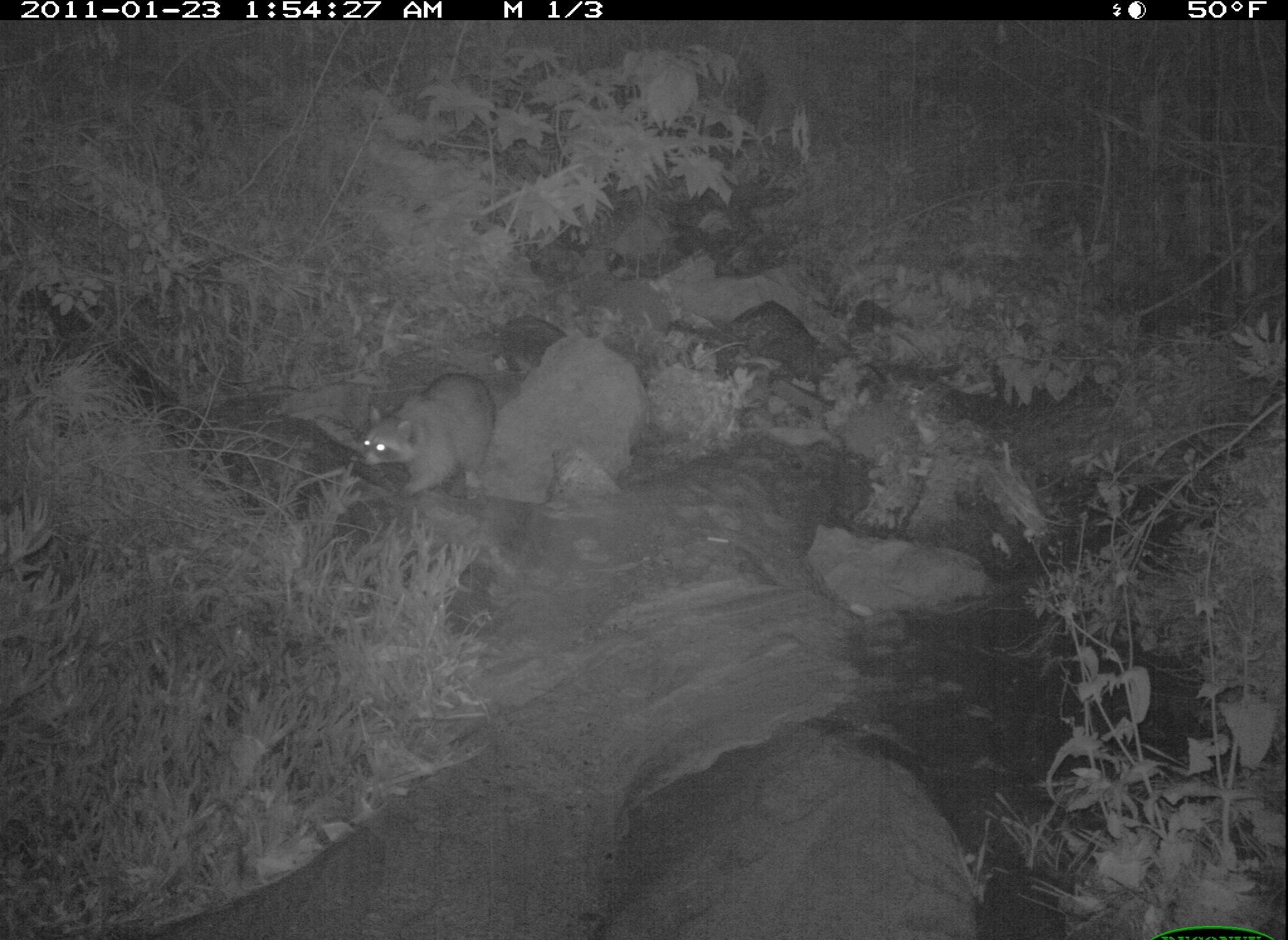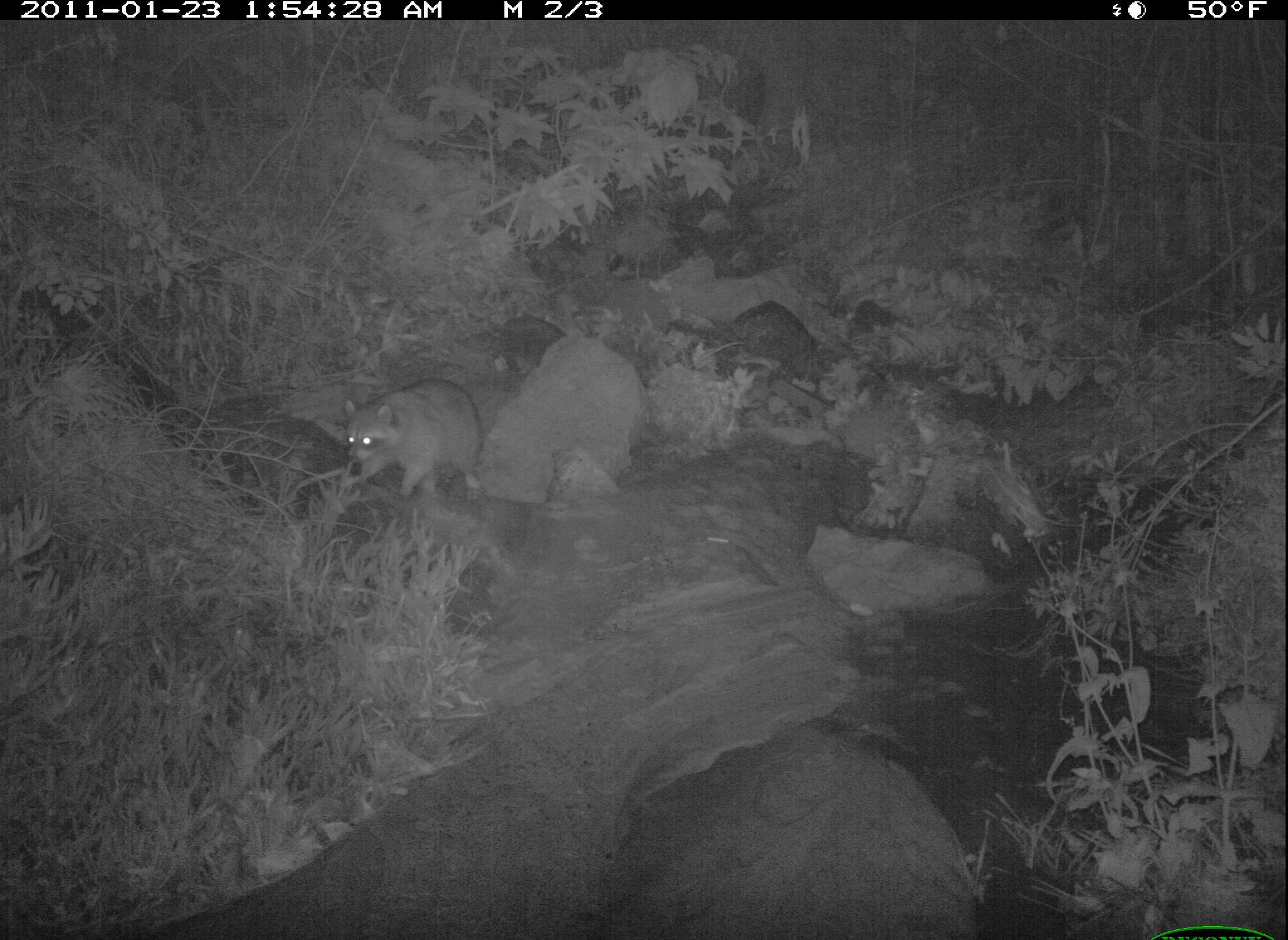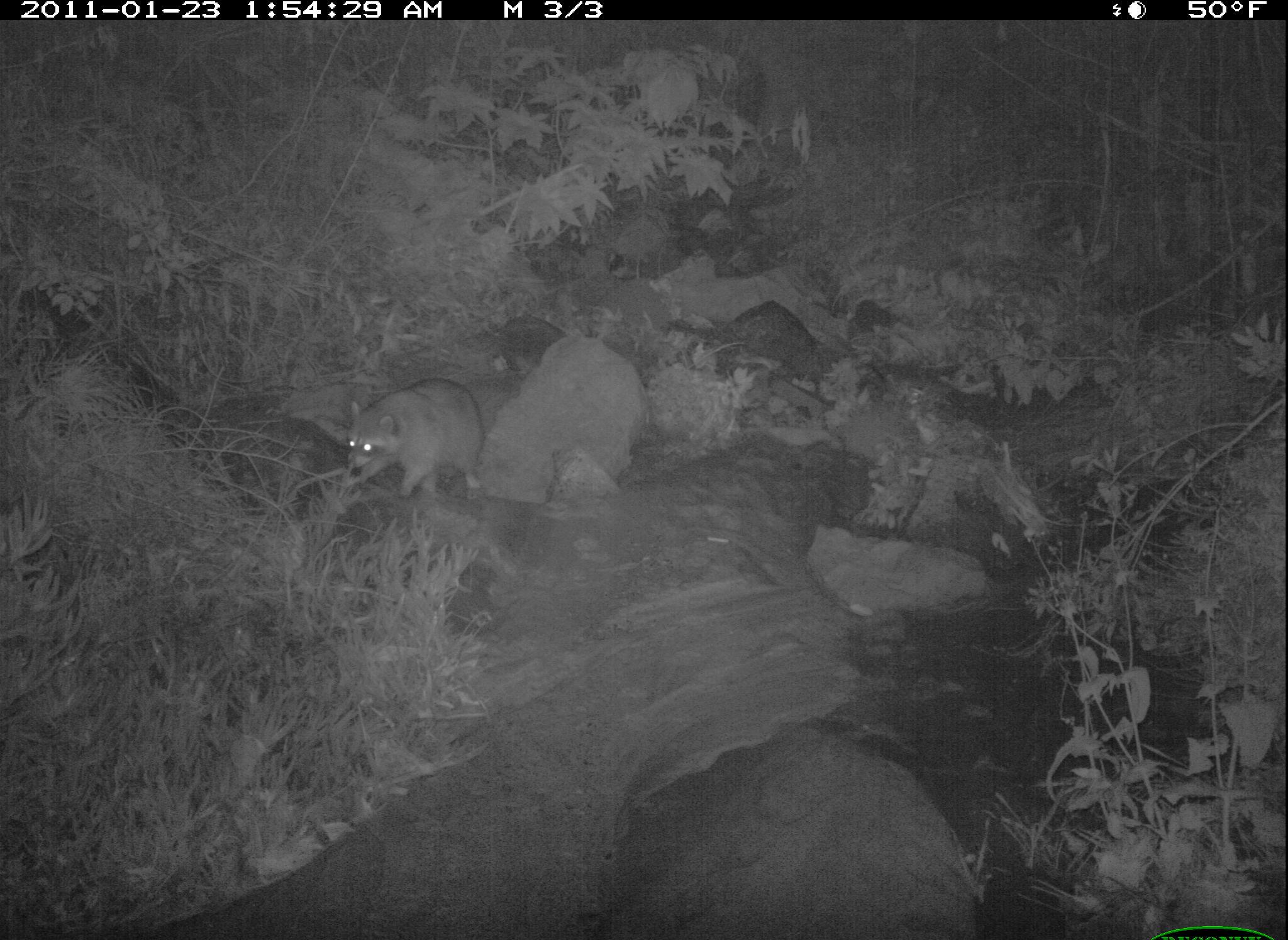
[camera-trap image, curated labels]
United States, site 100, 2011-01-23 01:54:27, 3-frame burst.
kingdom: Animalia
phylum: Chordata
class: Mammalia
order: Carnivora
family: Procyonidae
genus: Procyon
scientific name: Procyon lotor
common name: raccoon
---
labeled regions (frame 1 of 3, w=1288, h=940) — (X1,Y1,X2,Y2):
raccoon: (357,364,517,503)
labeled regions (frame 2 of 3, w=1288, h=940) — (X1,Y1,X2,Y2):
raccoon: (327,375,518,509)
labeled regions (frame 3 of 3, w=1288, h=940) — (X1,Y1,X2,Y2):
raccoon: (336,366,501,515)